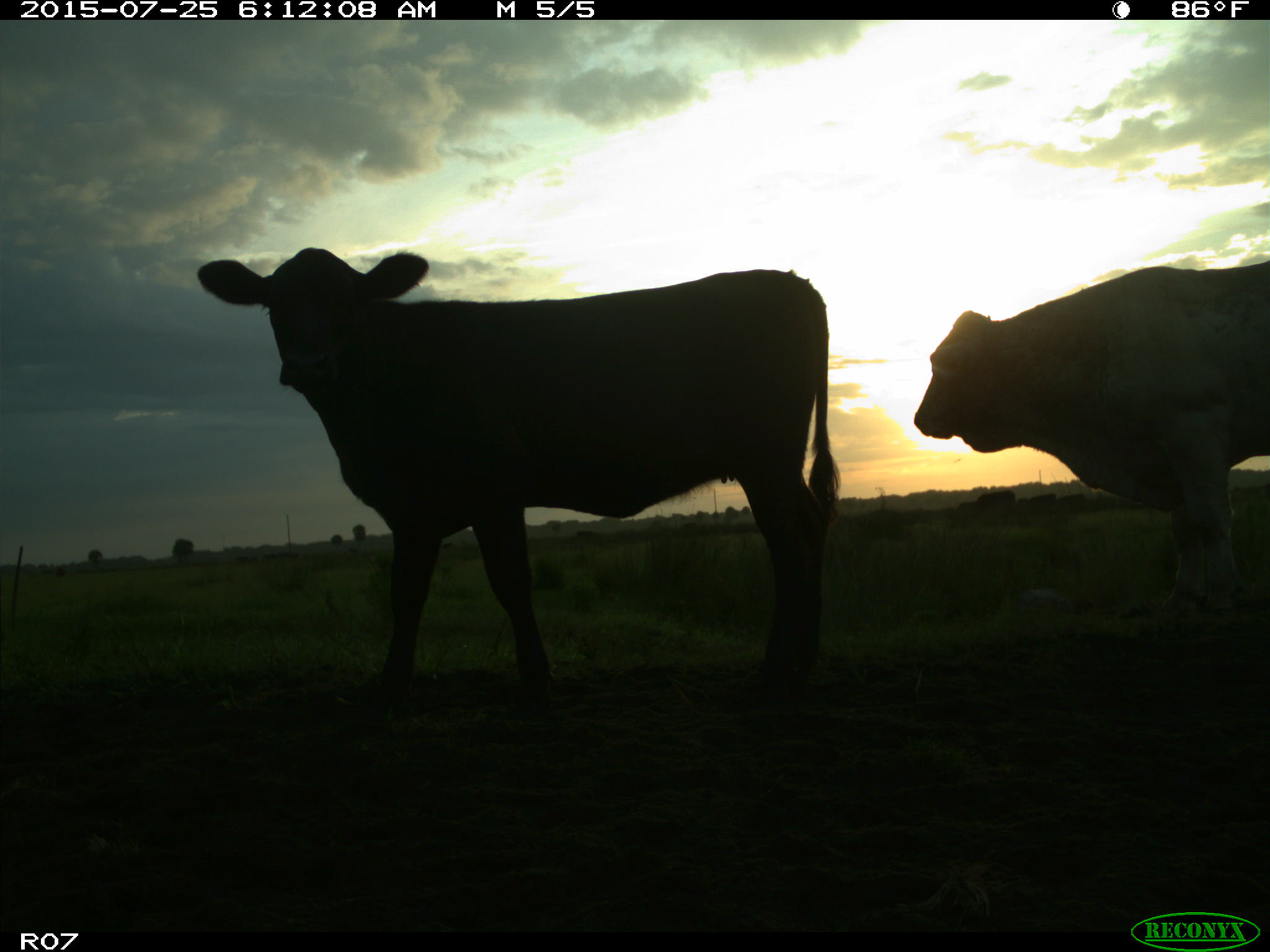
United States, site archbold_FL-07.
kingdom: Animalia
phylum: Chordata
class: Mammalia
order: Artiodactyla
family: Bovidae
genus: Bos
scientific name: Bos taurus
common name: domestic cow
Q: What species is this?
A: Bos taurus (domestic cow).